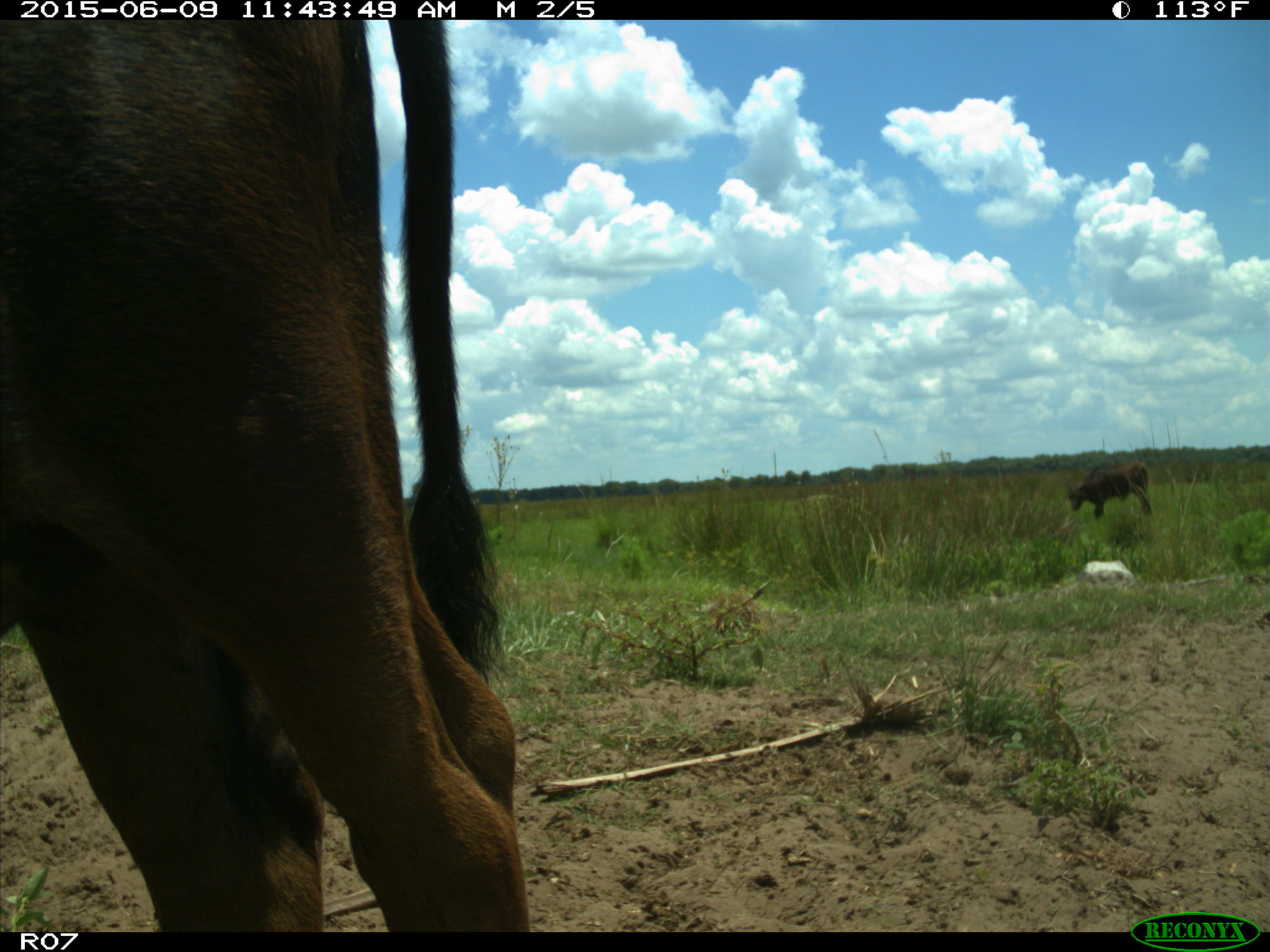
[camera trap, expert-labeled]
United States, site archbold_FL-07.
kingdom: Animalia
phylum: Chordata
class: Mammalia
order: Artiodactyla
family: Bovidae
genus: Bos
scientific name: Bos taurus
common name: domestic cow